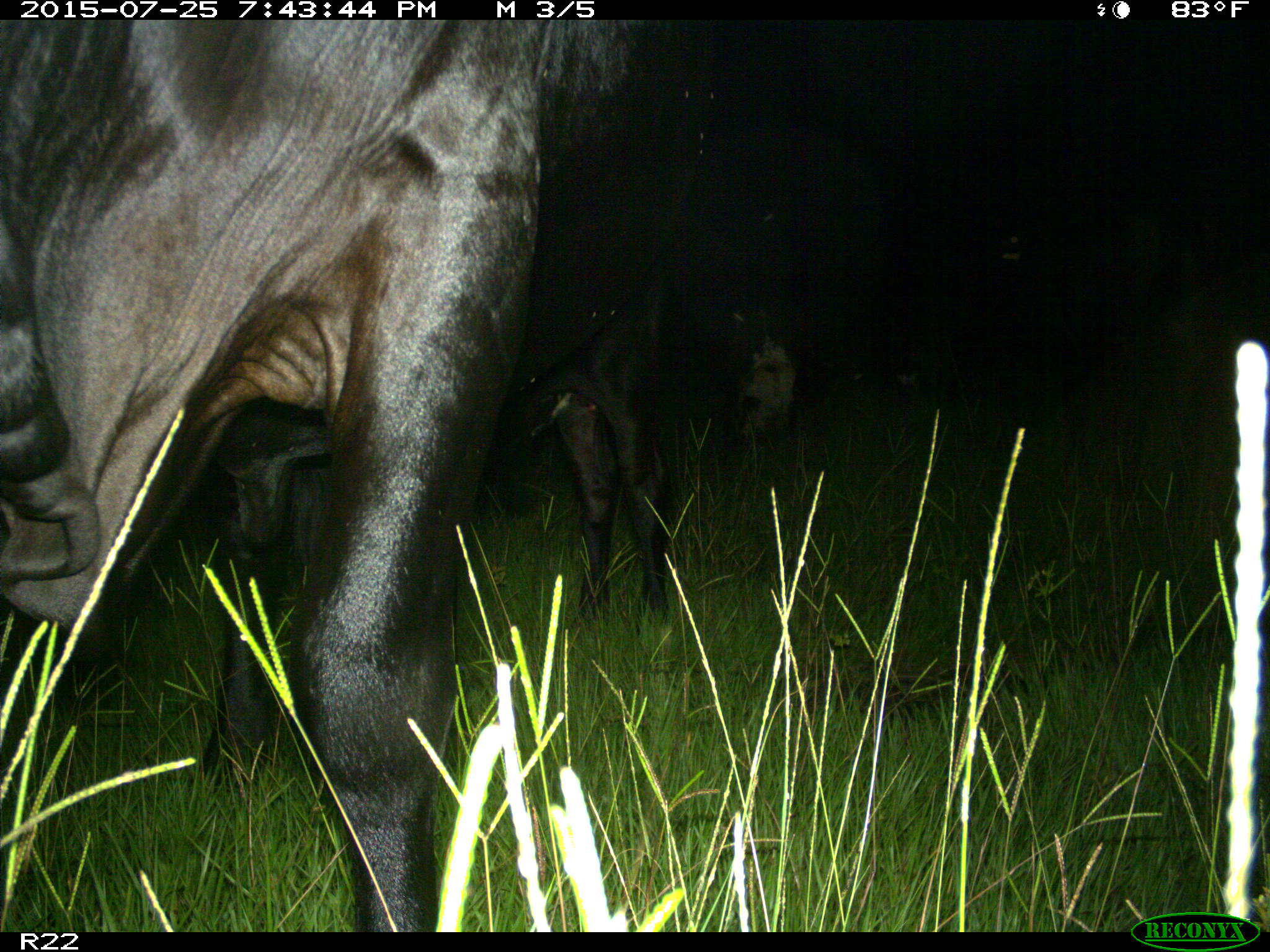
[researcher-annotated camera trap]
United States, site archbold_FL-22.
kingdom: Animalia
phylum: Chordata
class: Mammalia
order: Artiodactyla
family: Bovidae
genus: Bos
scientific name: Bos taurus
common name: domestic cow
Bos taurus (domestic cow).